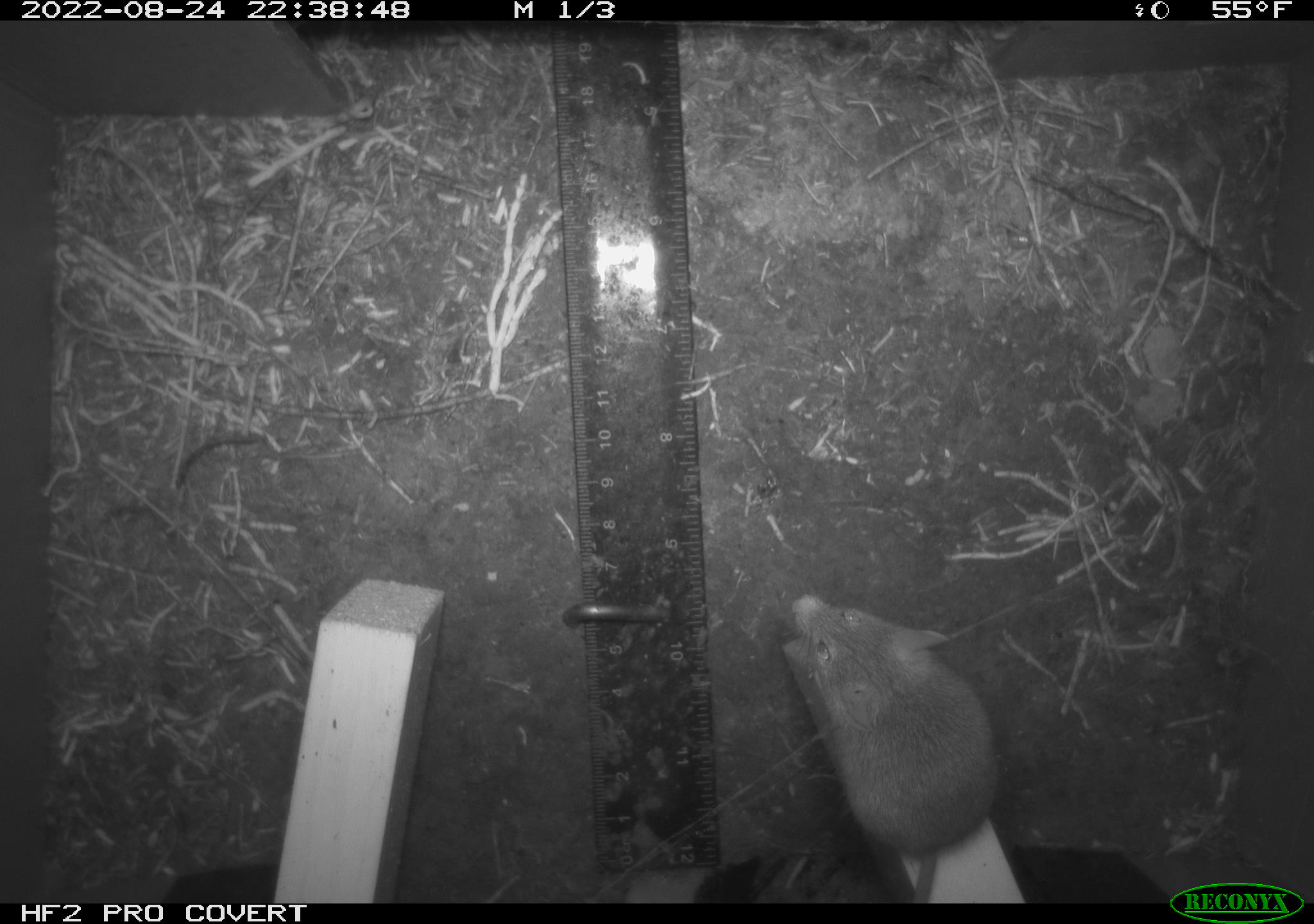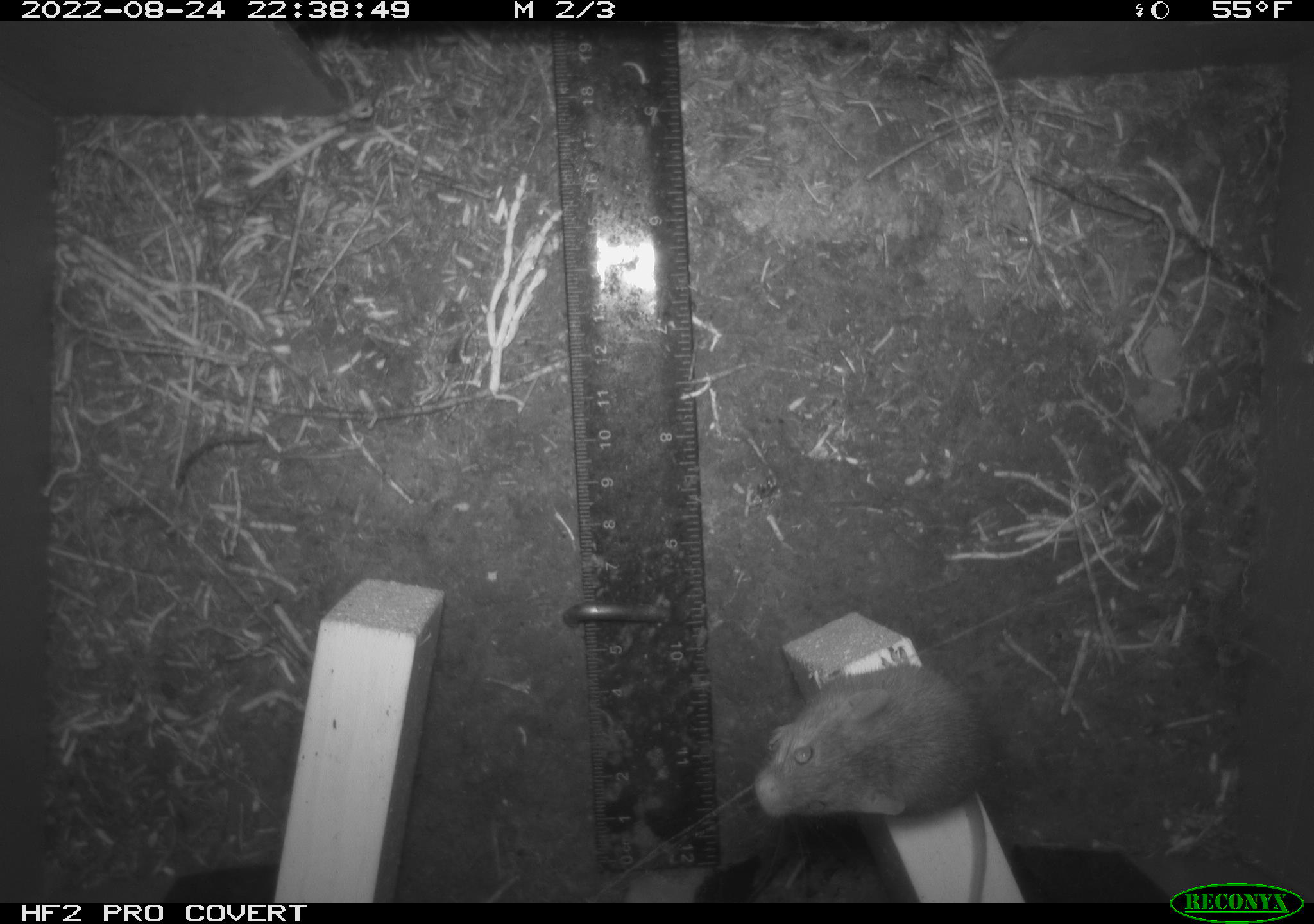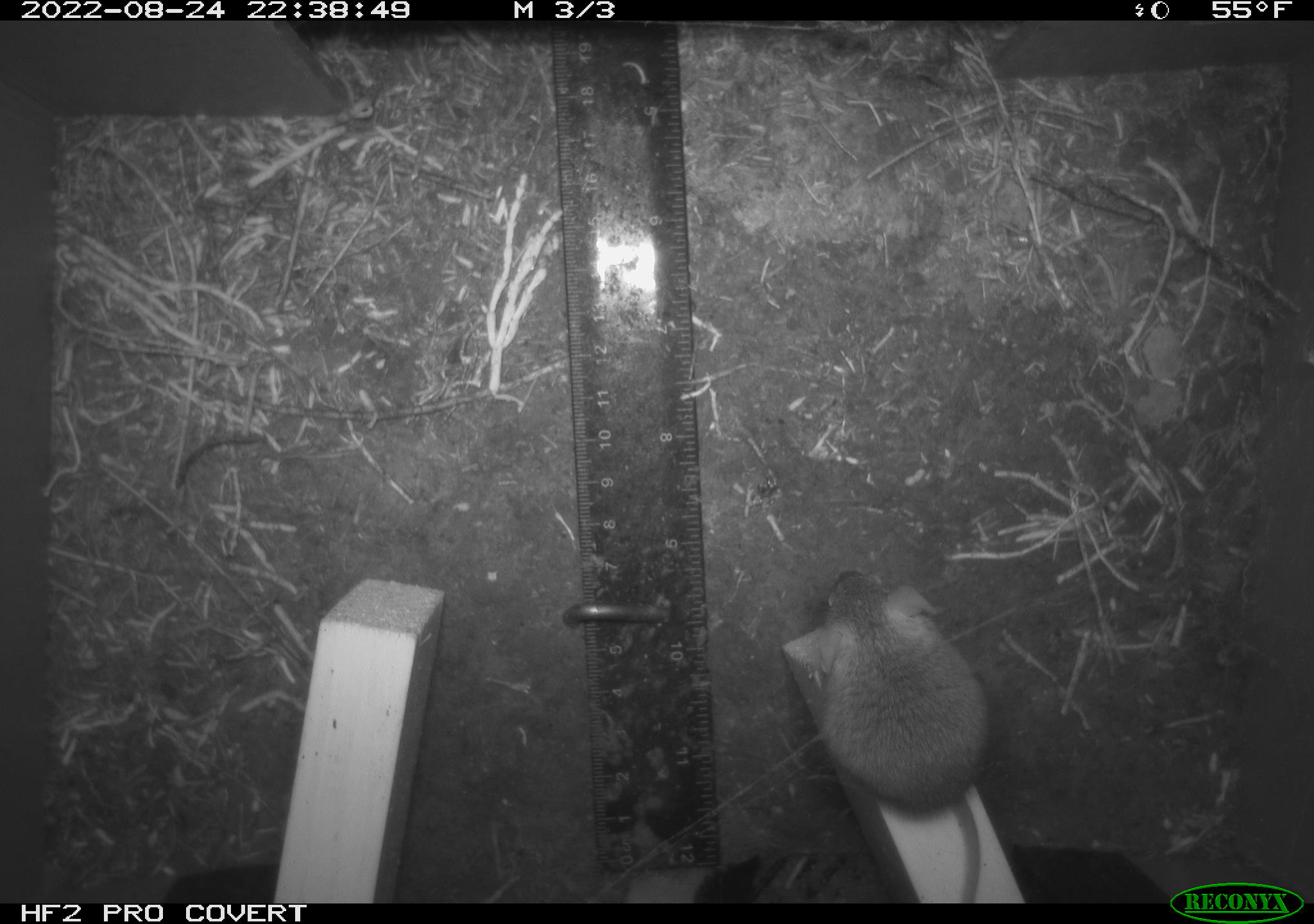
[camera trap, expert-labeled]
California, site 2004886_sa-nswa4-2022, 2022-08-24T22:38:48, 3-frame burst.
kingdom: Animalia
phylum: Chordata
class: Mammalia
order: Rodentia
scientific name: Rodentia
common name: rodent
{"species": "rodent (Rodentia)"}